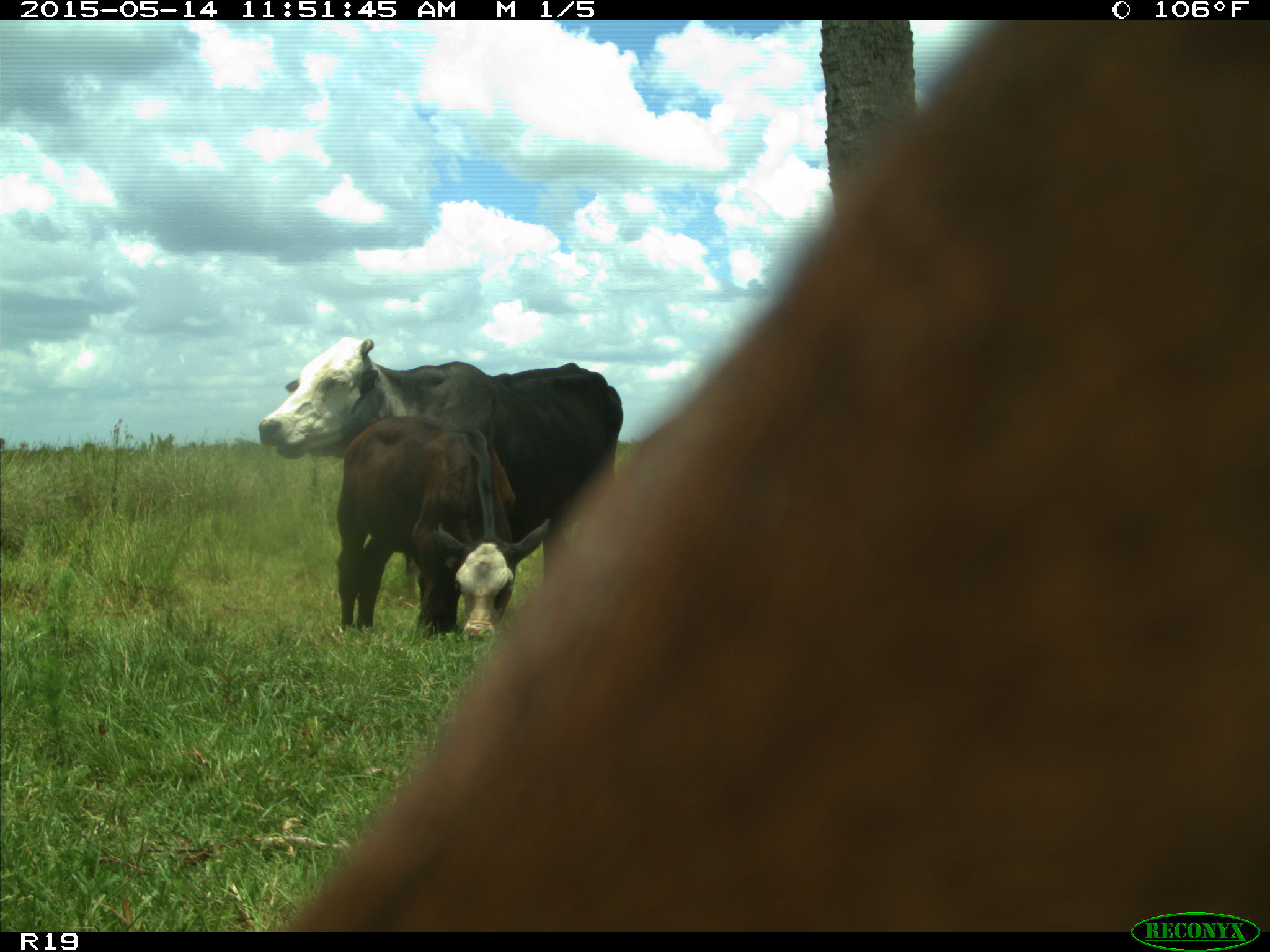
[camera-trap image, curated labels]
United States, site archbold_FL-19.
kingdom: Animalia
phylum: Chordata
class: Mammalia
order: Artiodactyla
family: Bovidae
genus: Bos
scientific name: Bos taurus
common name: domestic cow